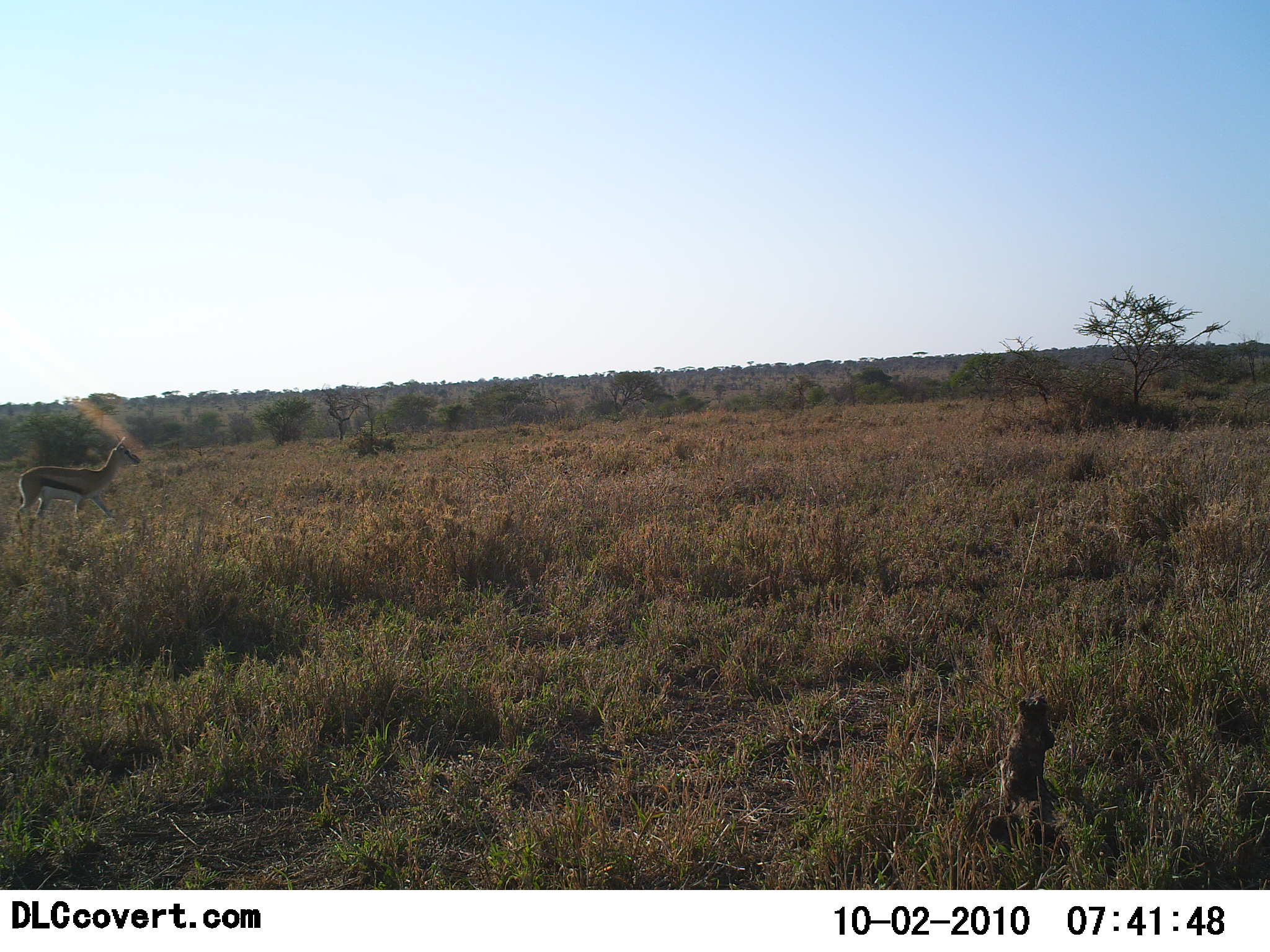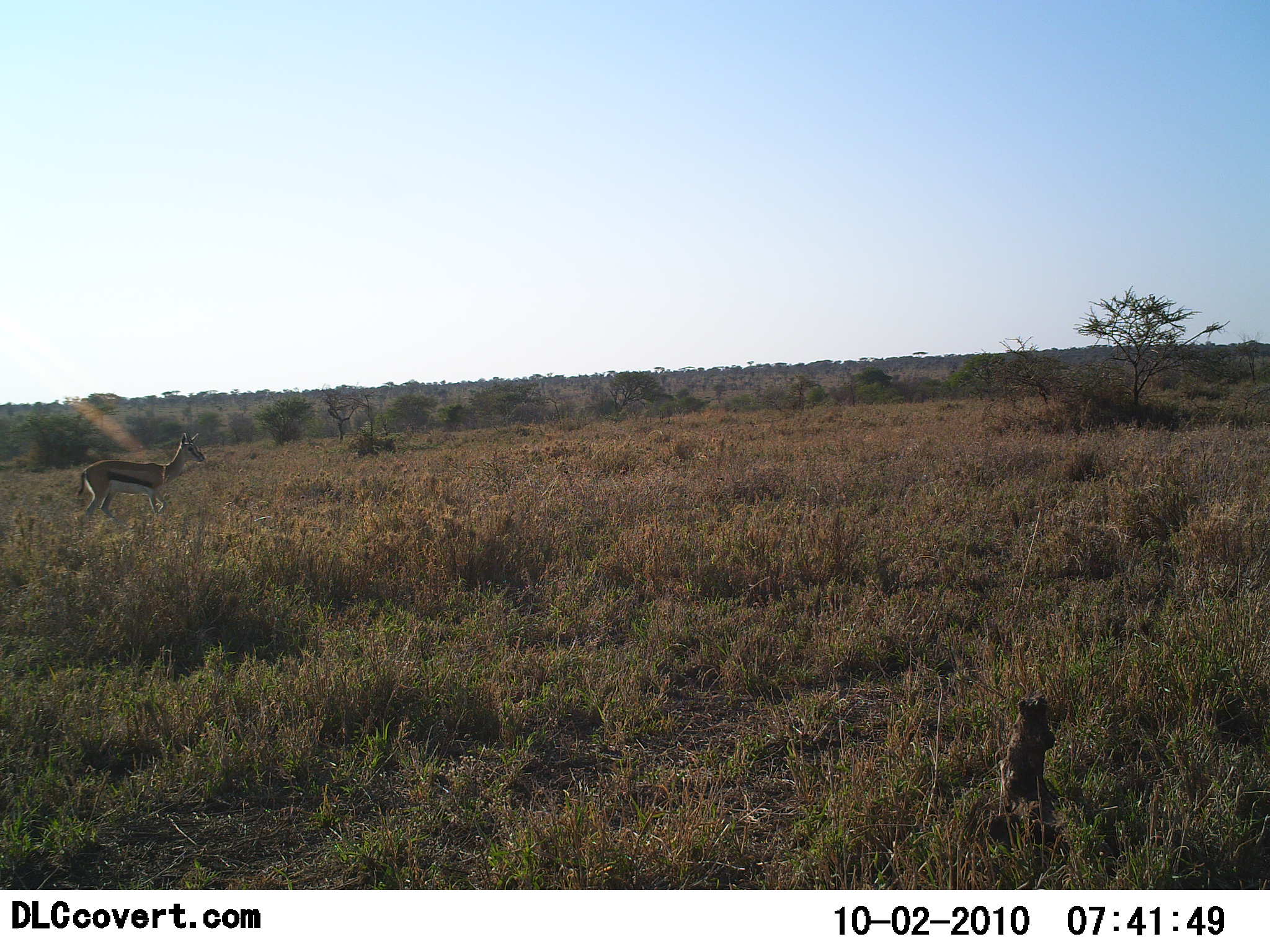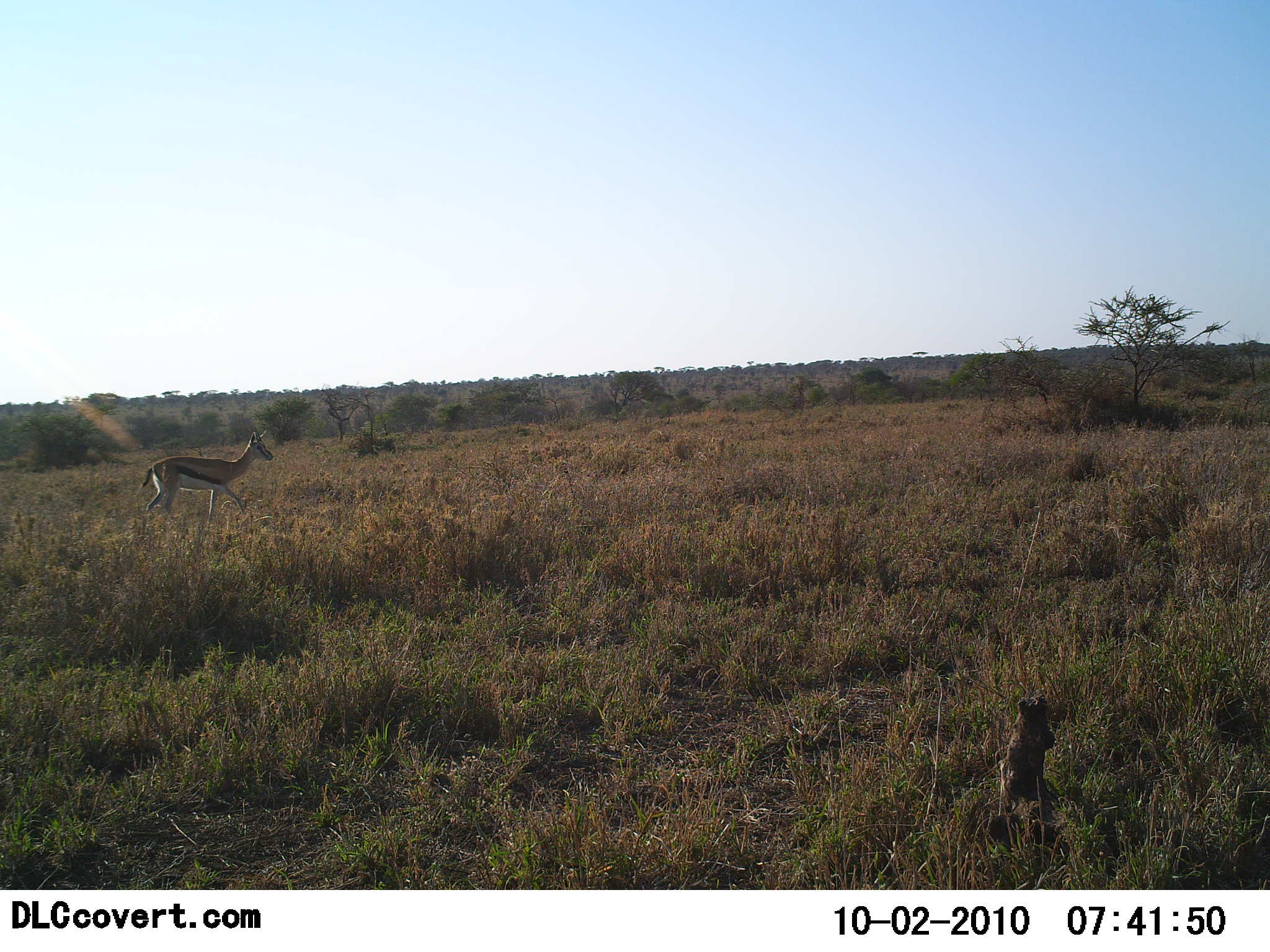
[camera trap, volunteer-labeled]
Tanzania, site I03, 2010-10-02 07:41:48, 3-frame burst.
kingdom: Animalia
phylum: Chordata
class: Mammalia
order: Artiodactyla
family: Bovidae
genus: Eudorcas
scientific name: Eudorcas thomsonii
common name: thomson's gazelle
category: gazellethomsons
Gazellethomsons (thomson's gazelle) (Eudorcas thomsonii), count 1. Behavior (volunteer vote fractions): standing 0%, resting 0%, moving 100%, interacting 0%. Young present (vote fraction): 0%. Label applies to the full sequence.